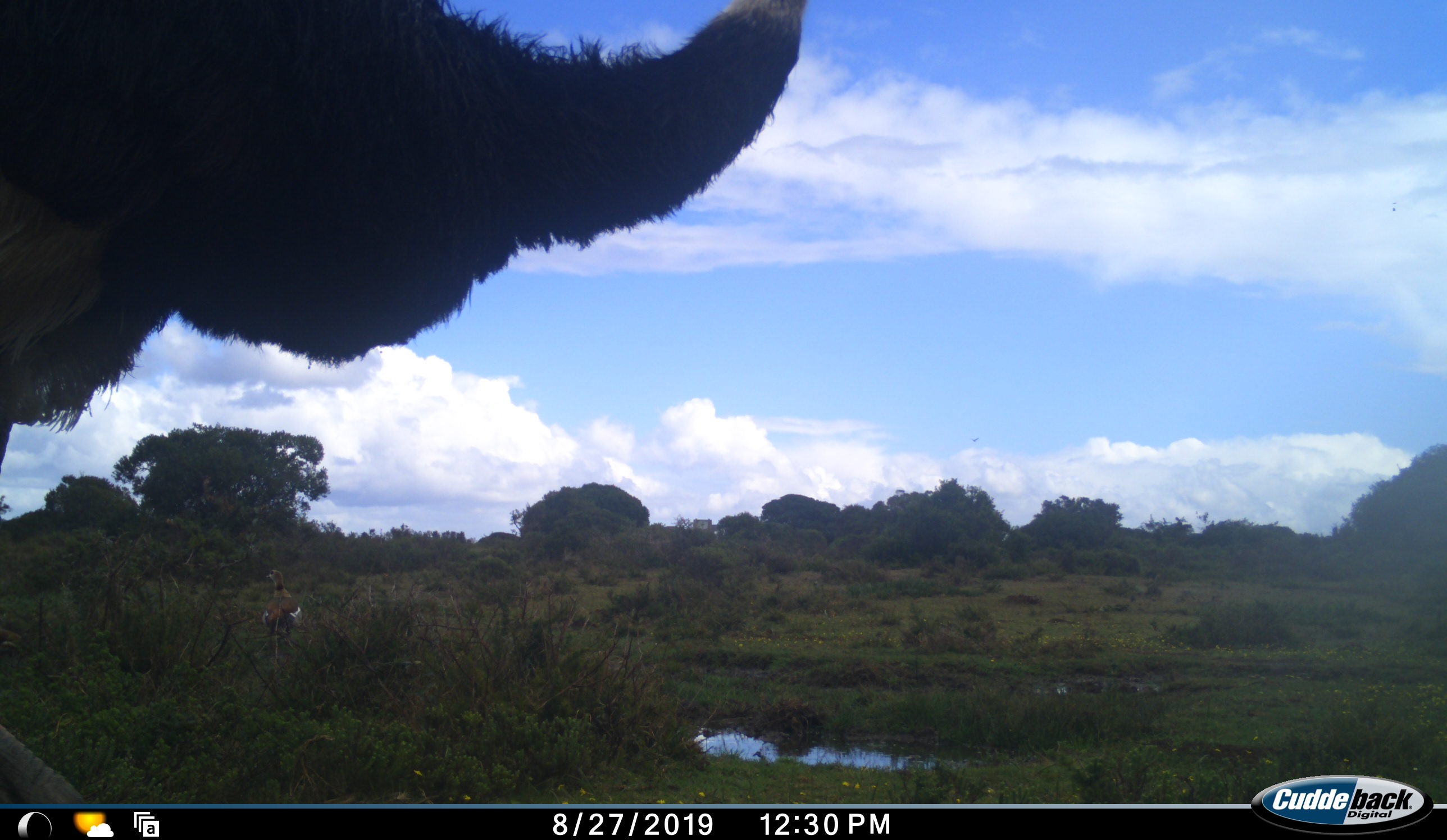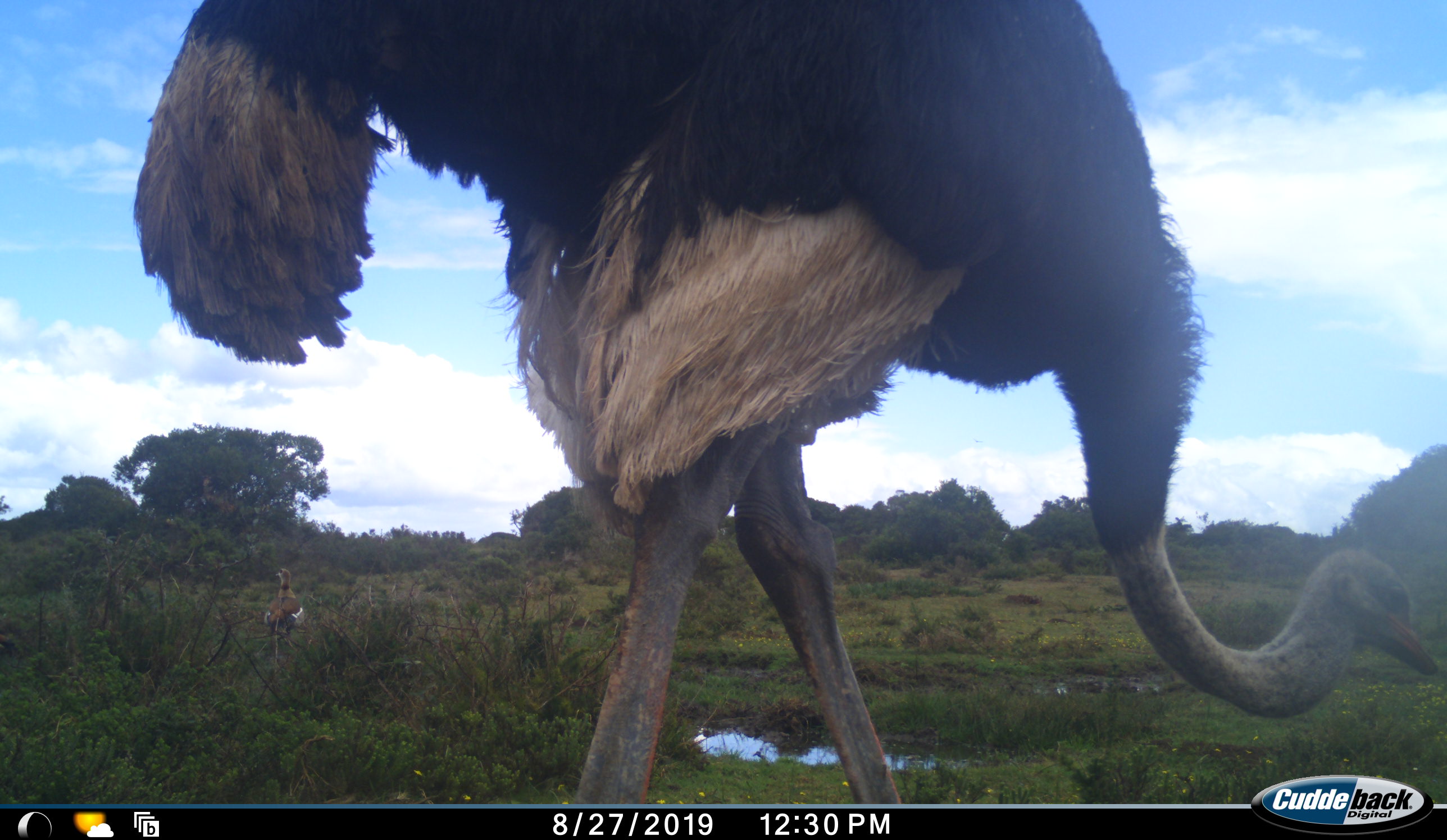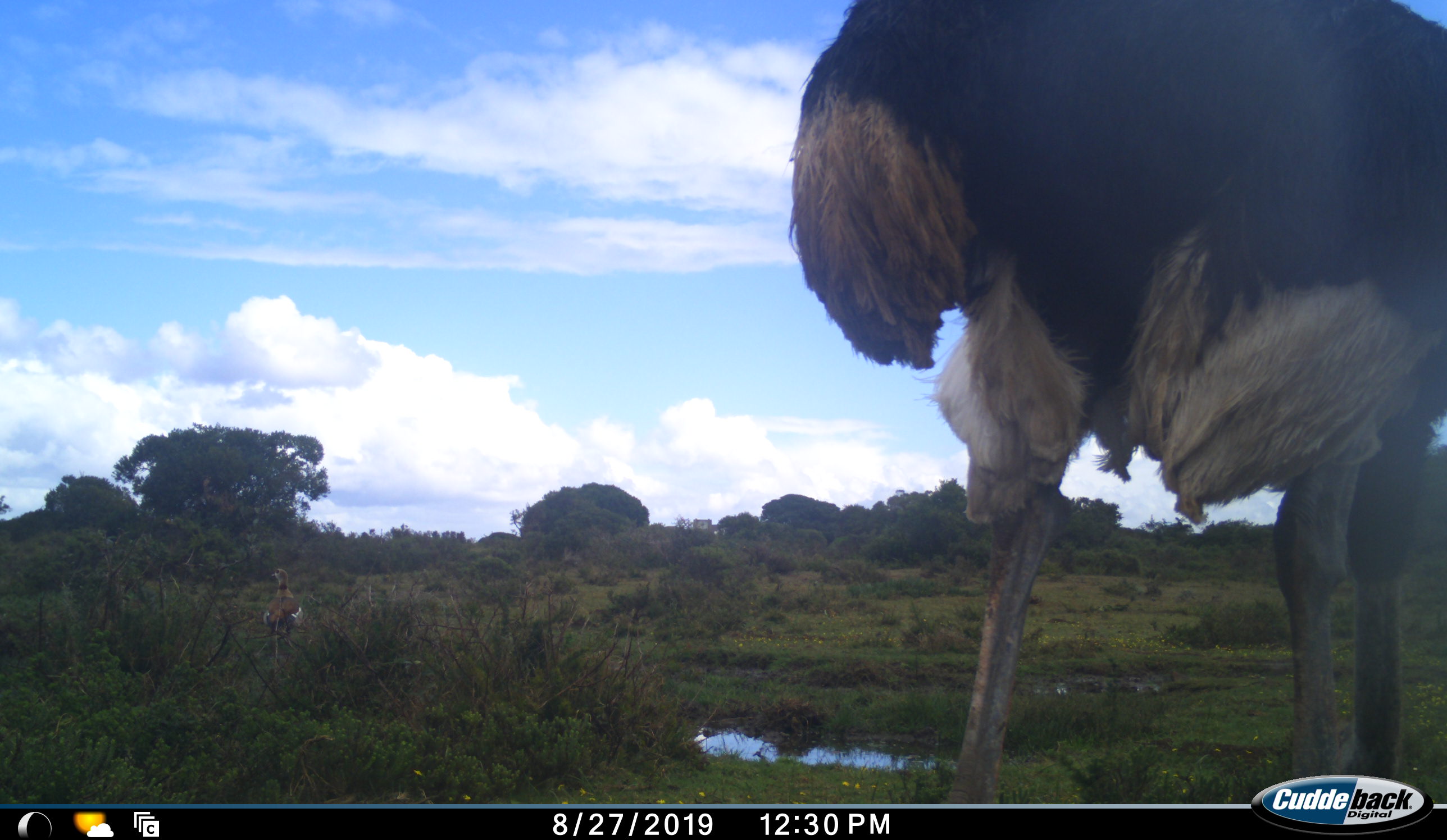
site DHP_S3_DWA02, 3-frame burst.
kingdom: Animalia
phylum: Chordata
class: Aves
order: Struthioniformes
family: Struthionidae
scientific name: Struthionidae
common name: ostrich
Ostrich (Struthionidae), count 1. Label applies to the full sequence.